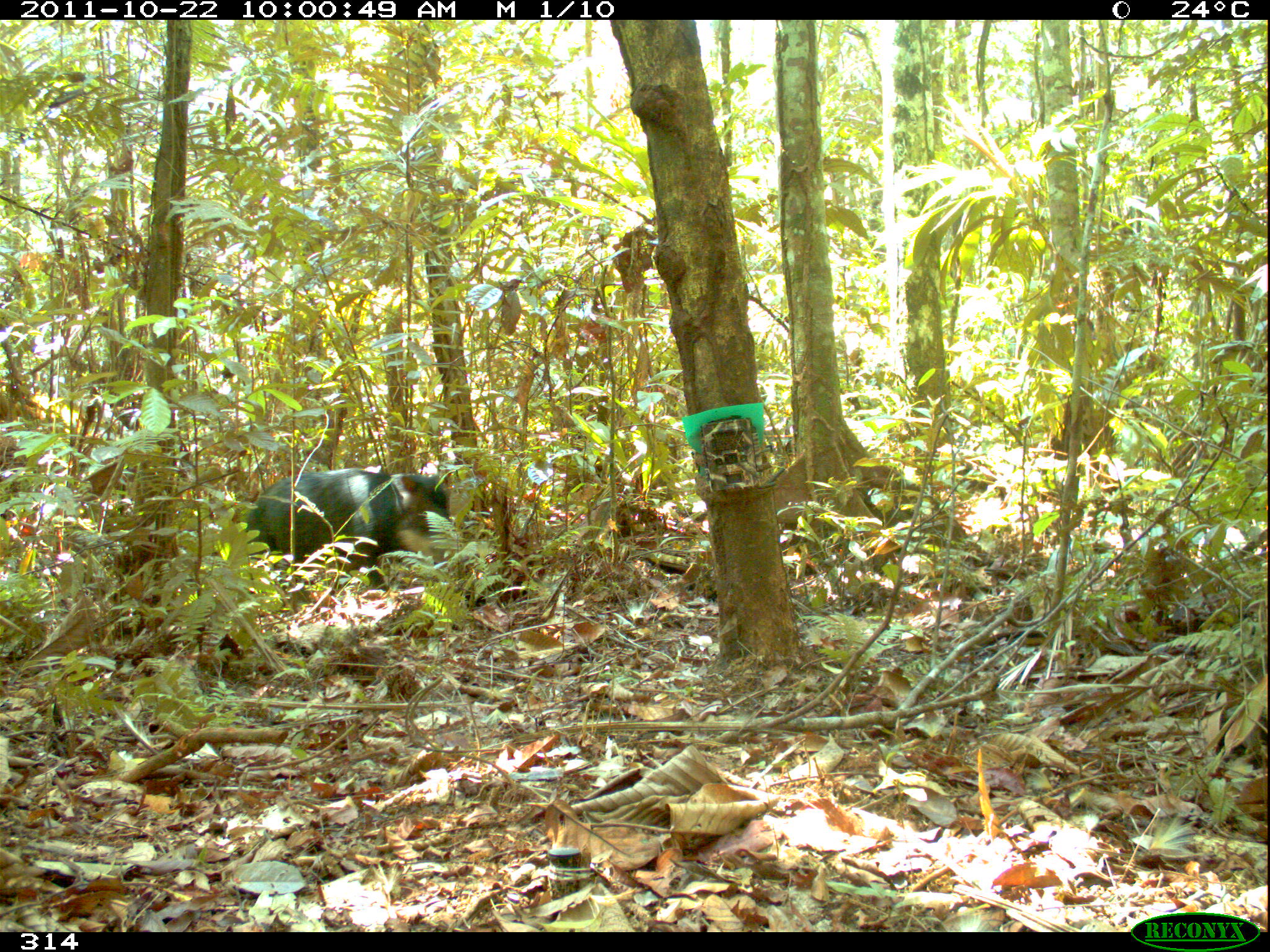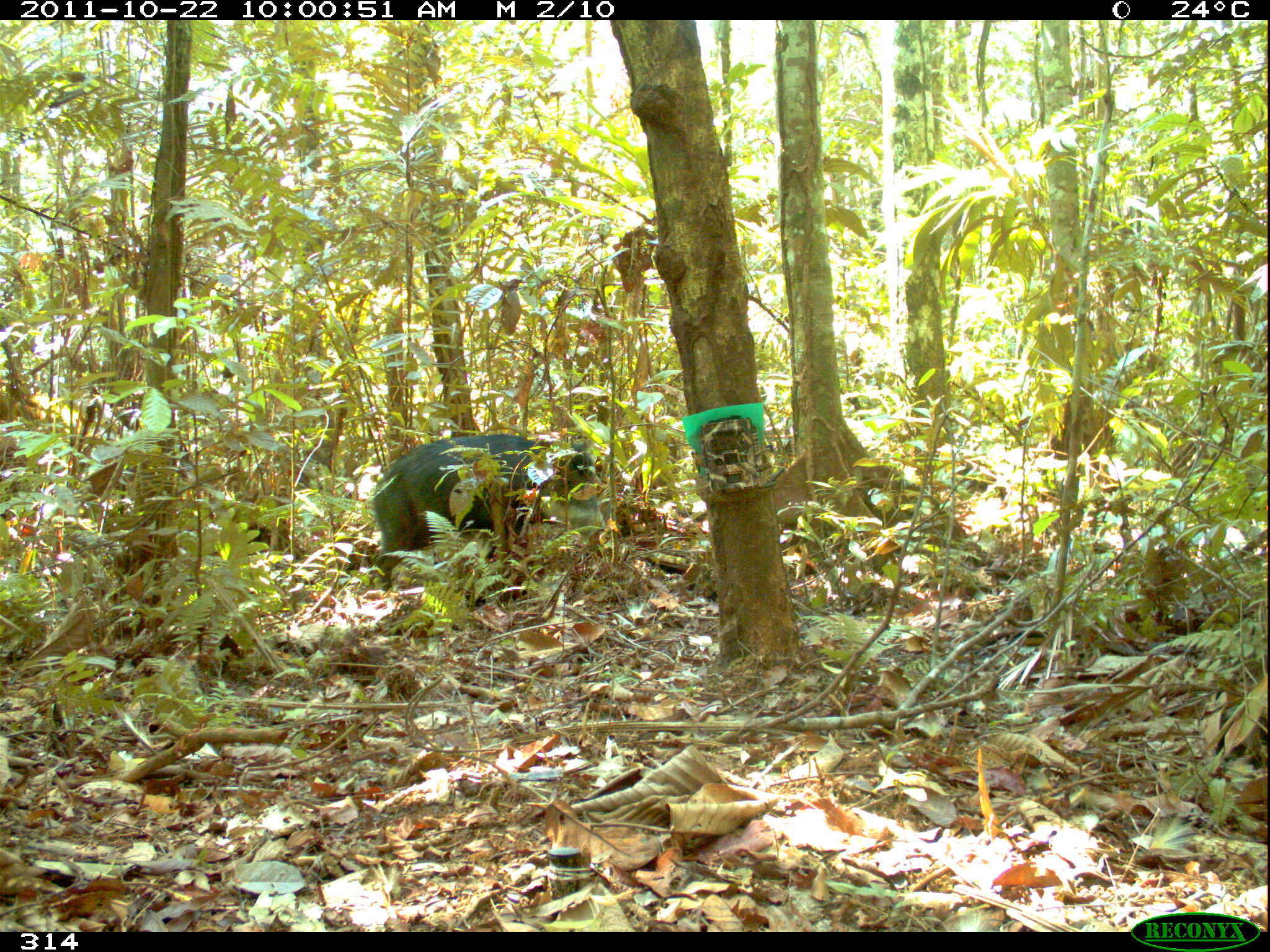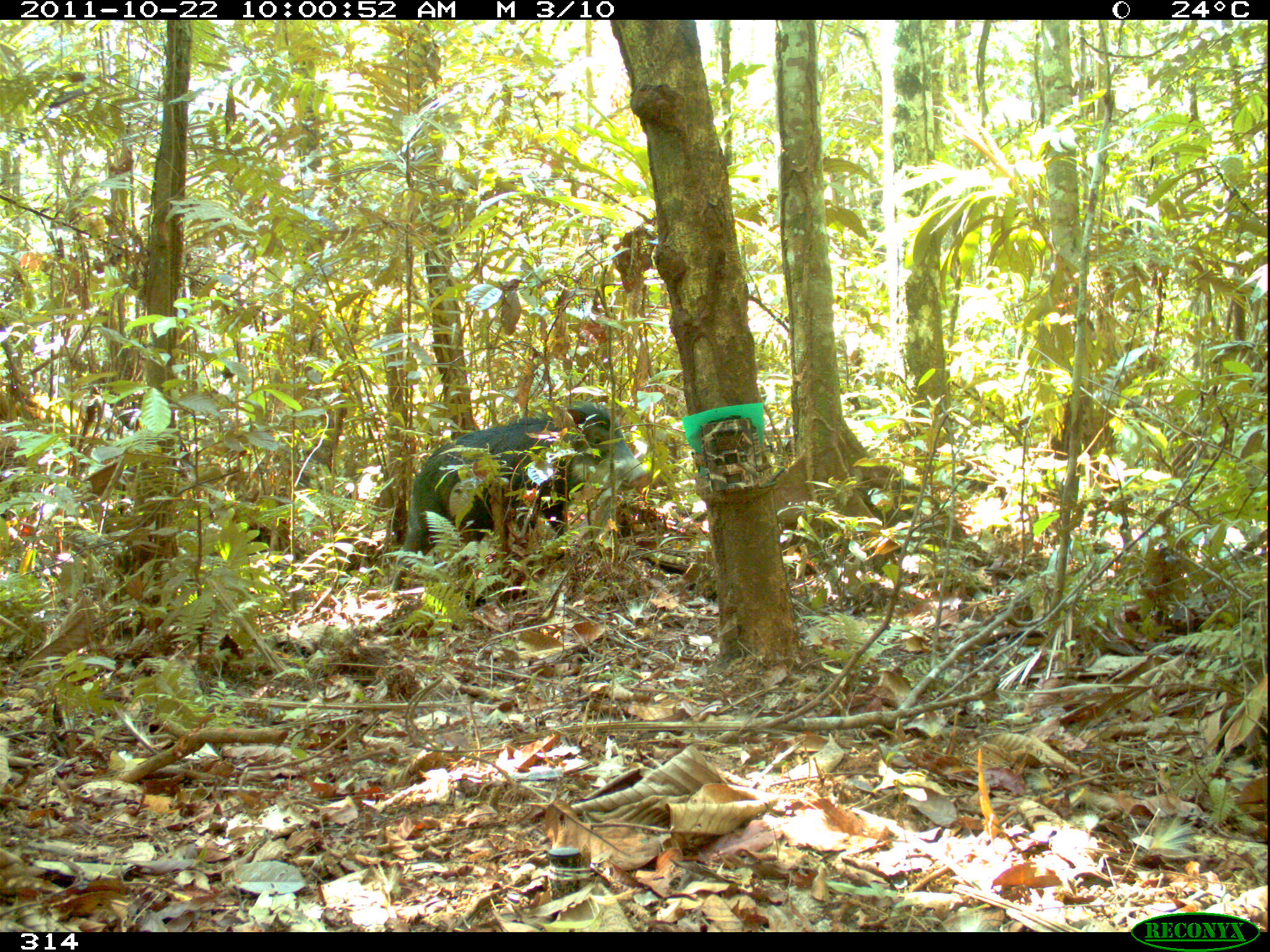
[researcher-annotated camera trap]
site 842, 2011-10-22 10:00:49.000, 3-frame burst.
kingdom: Animalia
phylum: Chordata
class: Mammalia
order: Artiodactyla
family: Tayassuidae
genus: Tayassu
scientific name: Tayassu pecari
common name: white-lipped peccary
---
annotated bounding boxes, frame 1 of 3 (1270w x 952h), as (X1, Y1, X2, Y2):
tayassu pecari: (244, 466, 451, 594)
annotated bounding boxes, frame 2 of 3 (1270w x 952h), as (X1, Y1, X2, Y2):
tayassu pecari: (371, 432, 595, 591)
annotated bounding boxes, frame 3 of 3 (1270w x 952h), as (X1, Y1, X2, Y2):
tayassu pecari: (389, 400, 645, 594)